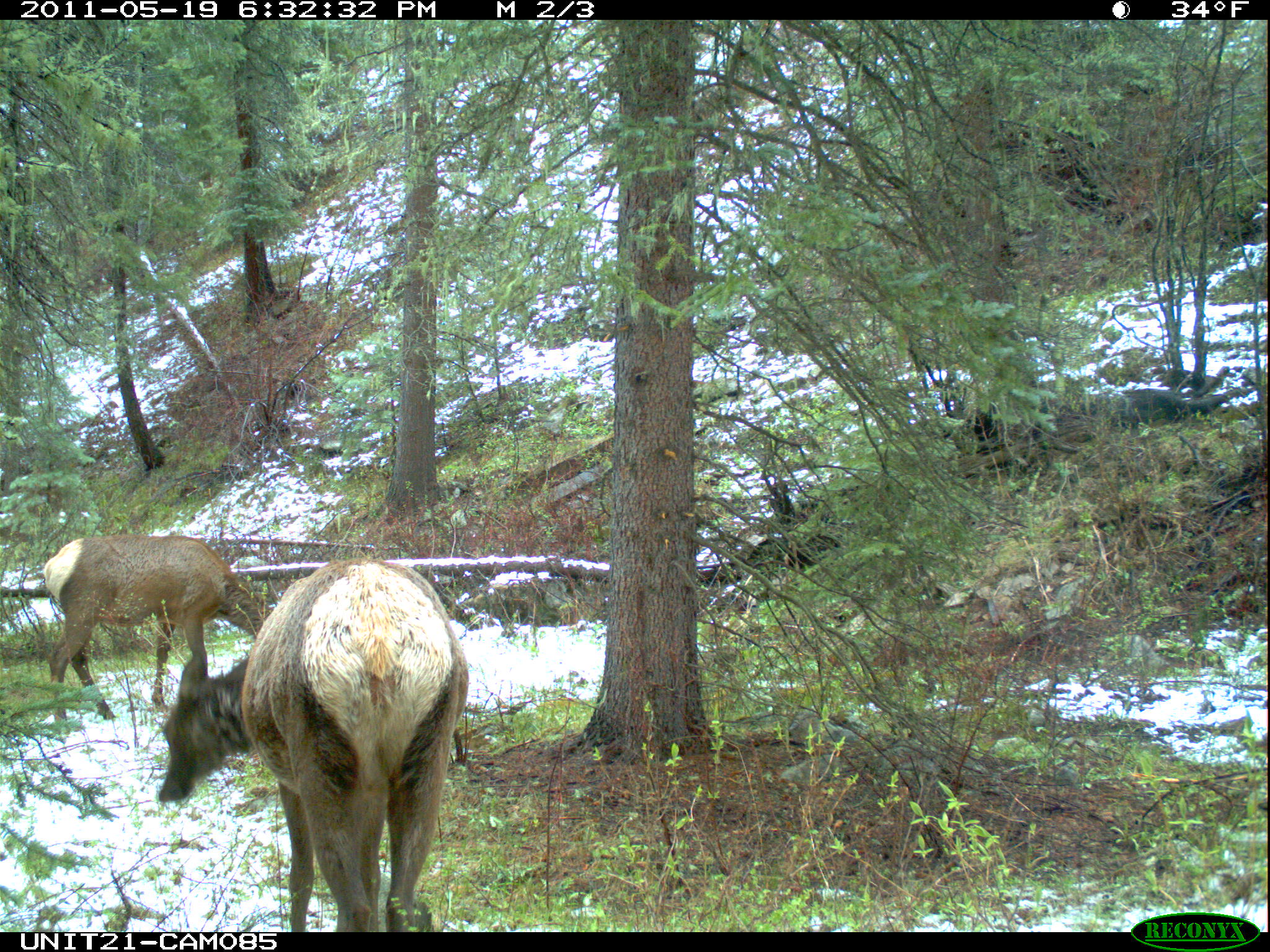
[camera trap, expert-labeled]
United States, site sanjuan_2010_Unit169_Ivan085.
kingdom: Animalia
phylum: Chordata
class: Mammalia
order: Artiodactyla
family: Cervidae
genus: Cervus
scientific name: Cervus elaphus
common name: red deer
Cervus elaphus (red deer).